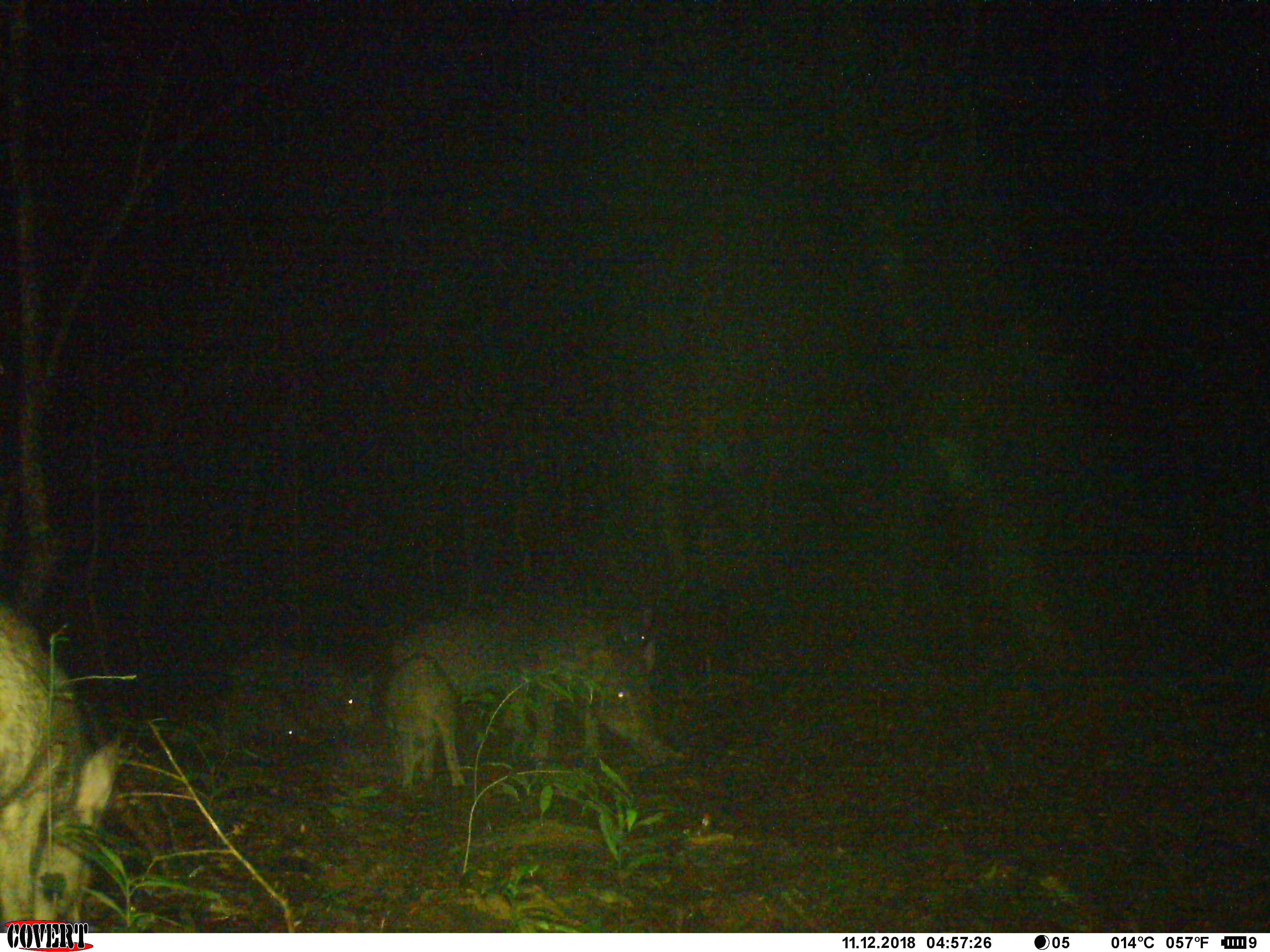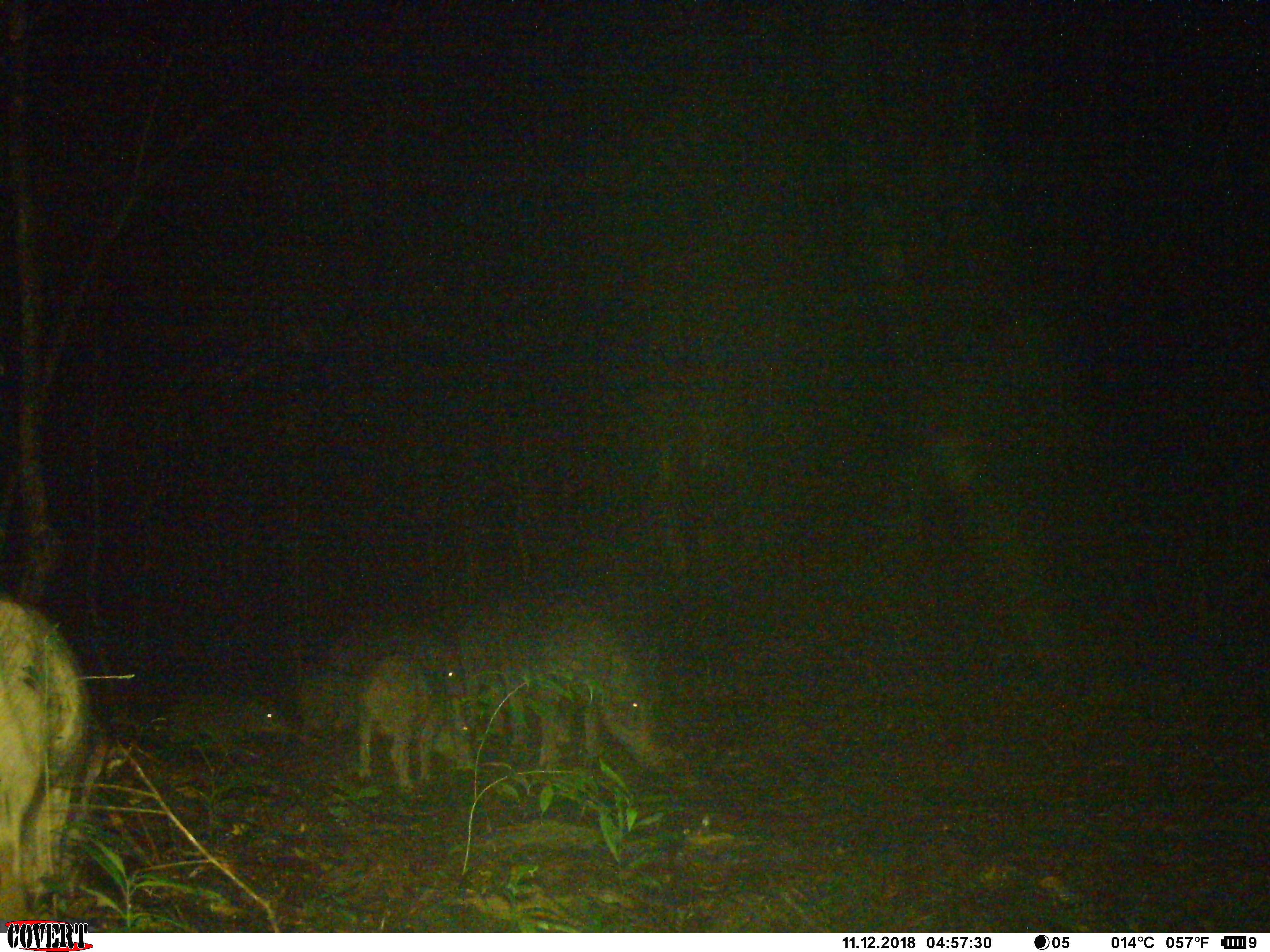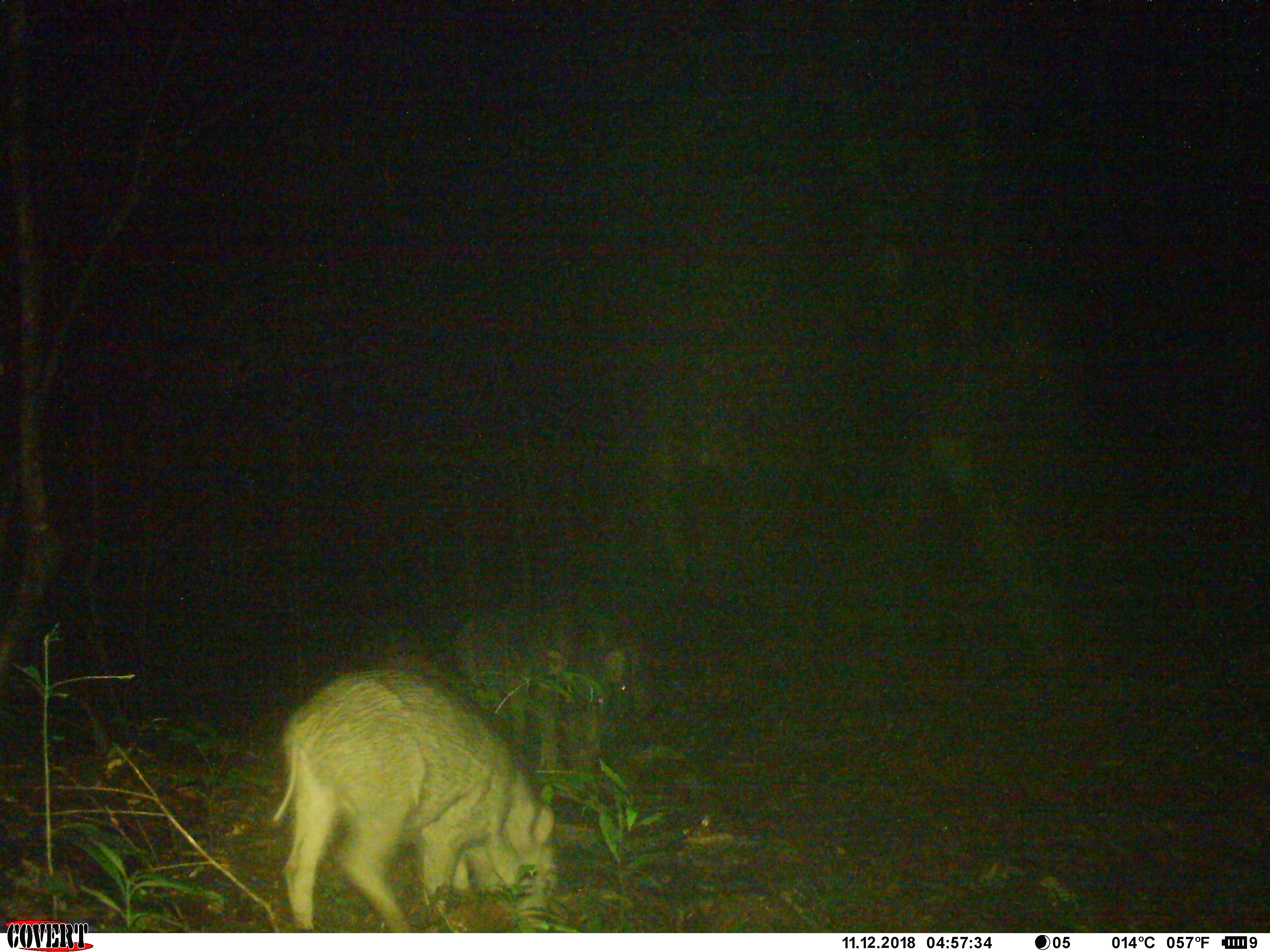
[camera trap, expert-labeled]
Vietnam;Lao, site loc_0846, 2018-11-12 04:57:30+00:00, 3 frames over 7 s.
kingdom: Animalia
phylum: Chordata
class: Mammalia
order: Artiodactyla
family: Suidae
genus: Sus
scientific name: Sus scrofa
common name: eurasian wild pig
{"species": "eurasian wild pig (Sus scrofa)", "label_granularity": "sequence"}